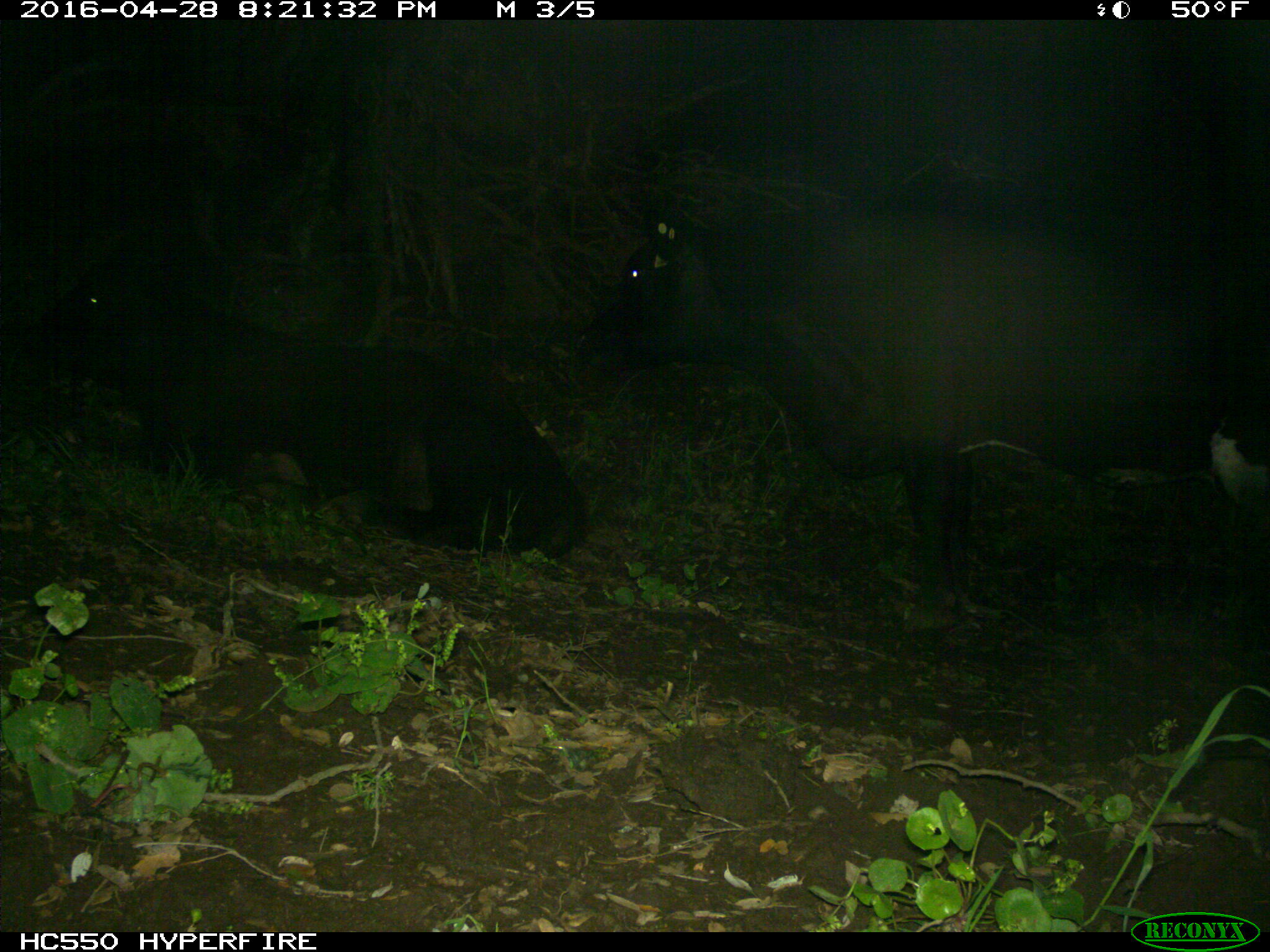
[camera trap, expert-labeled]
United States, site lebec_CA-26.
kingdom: Animalia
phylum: Chordata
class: Mammalia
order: Artiodactyla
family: Bovidae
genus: Bos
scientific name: Bos taurus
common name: domestic cow